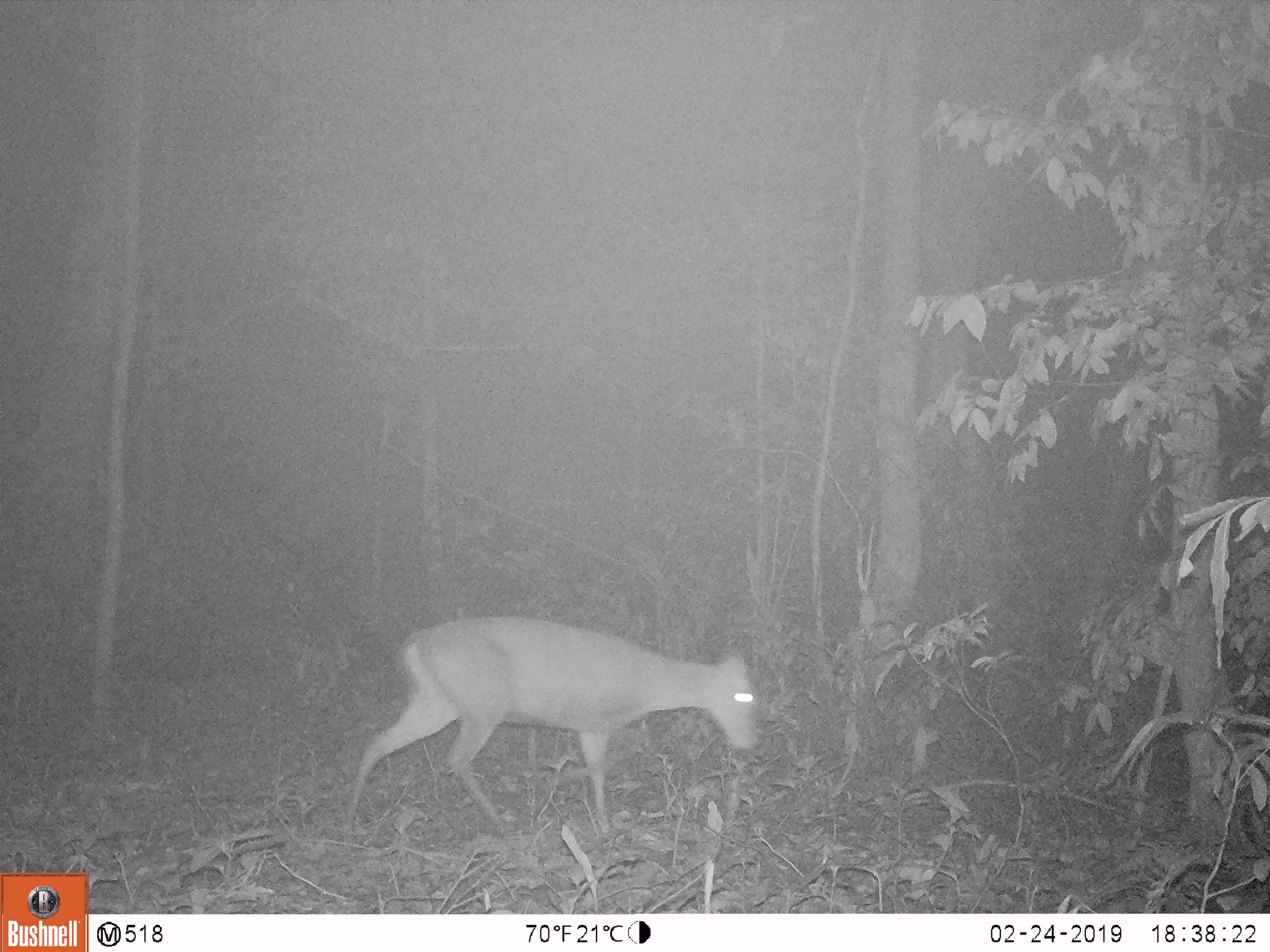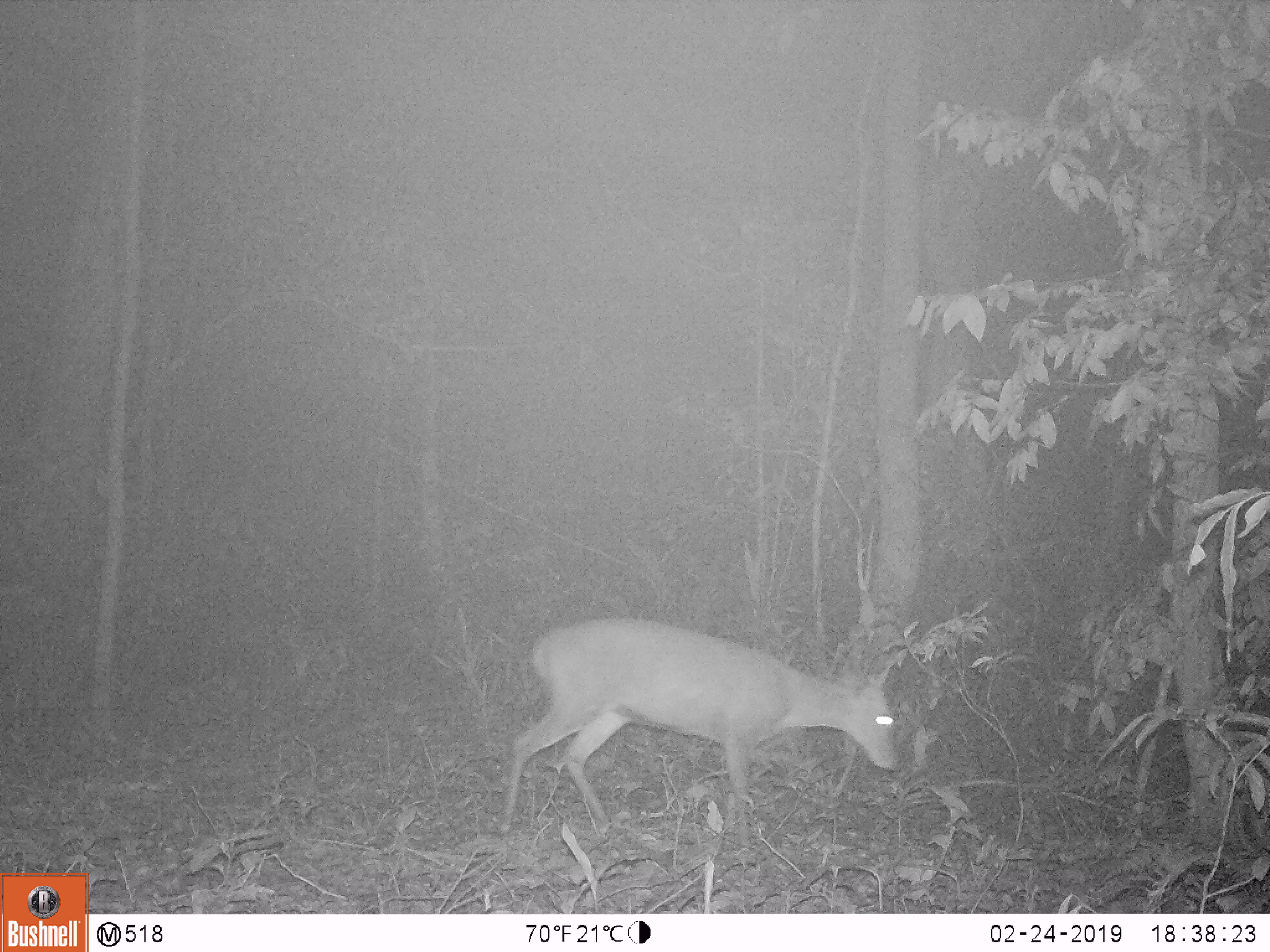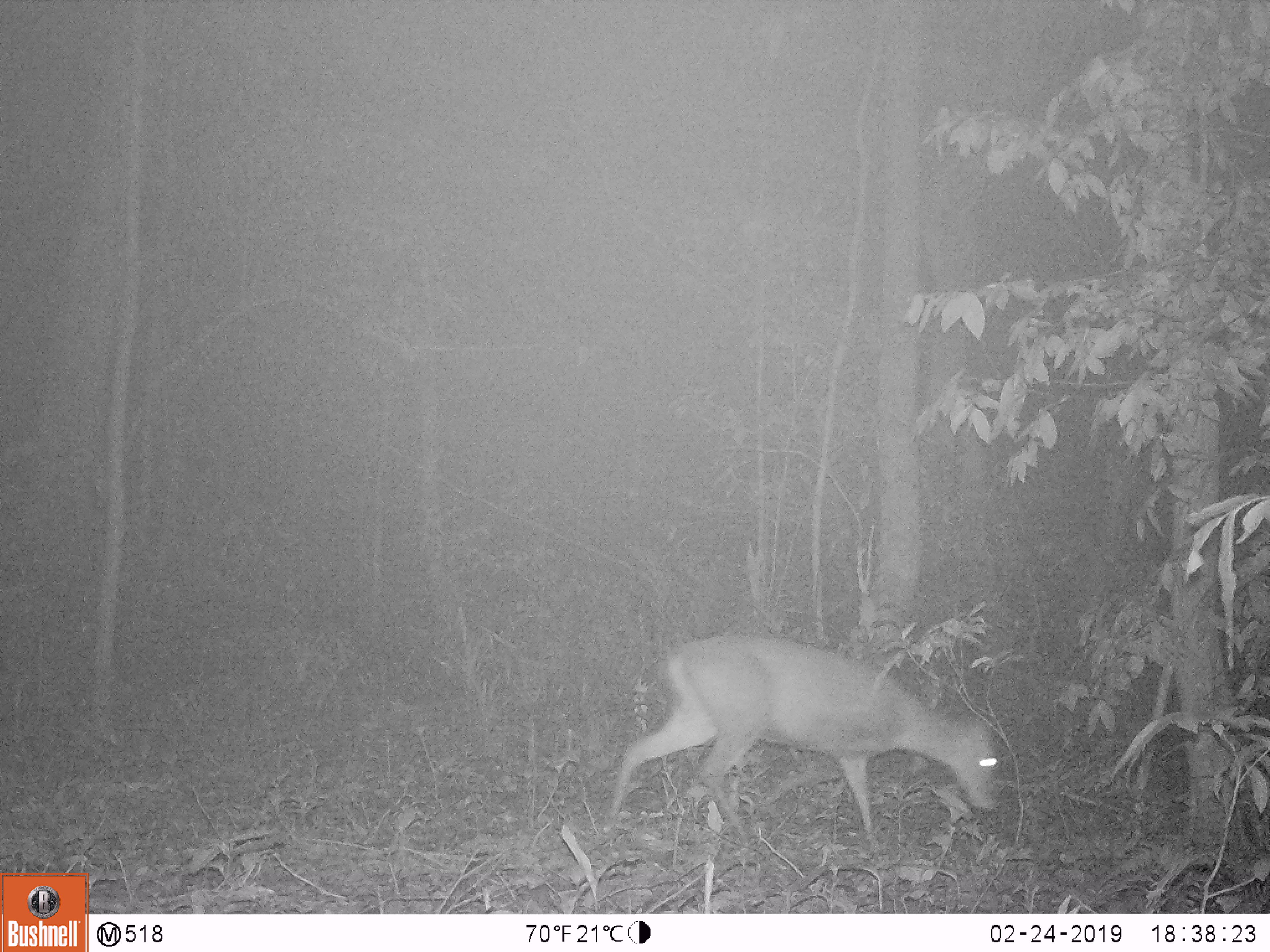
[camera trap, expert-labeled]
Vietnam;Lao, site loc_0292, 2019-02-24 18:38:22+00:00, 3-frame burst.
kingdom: Animalia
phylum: Chordata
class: Mammalia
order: Artiodactyla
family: Cervidae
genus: Muntiacus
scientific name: Muntiacus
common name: muntjacs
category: unidentified muntjac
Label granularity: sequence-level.